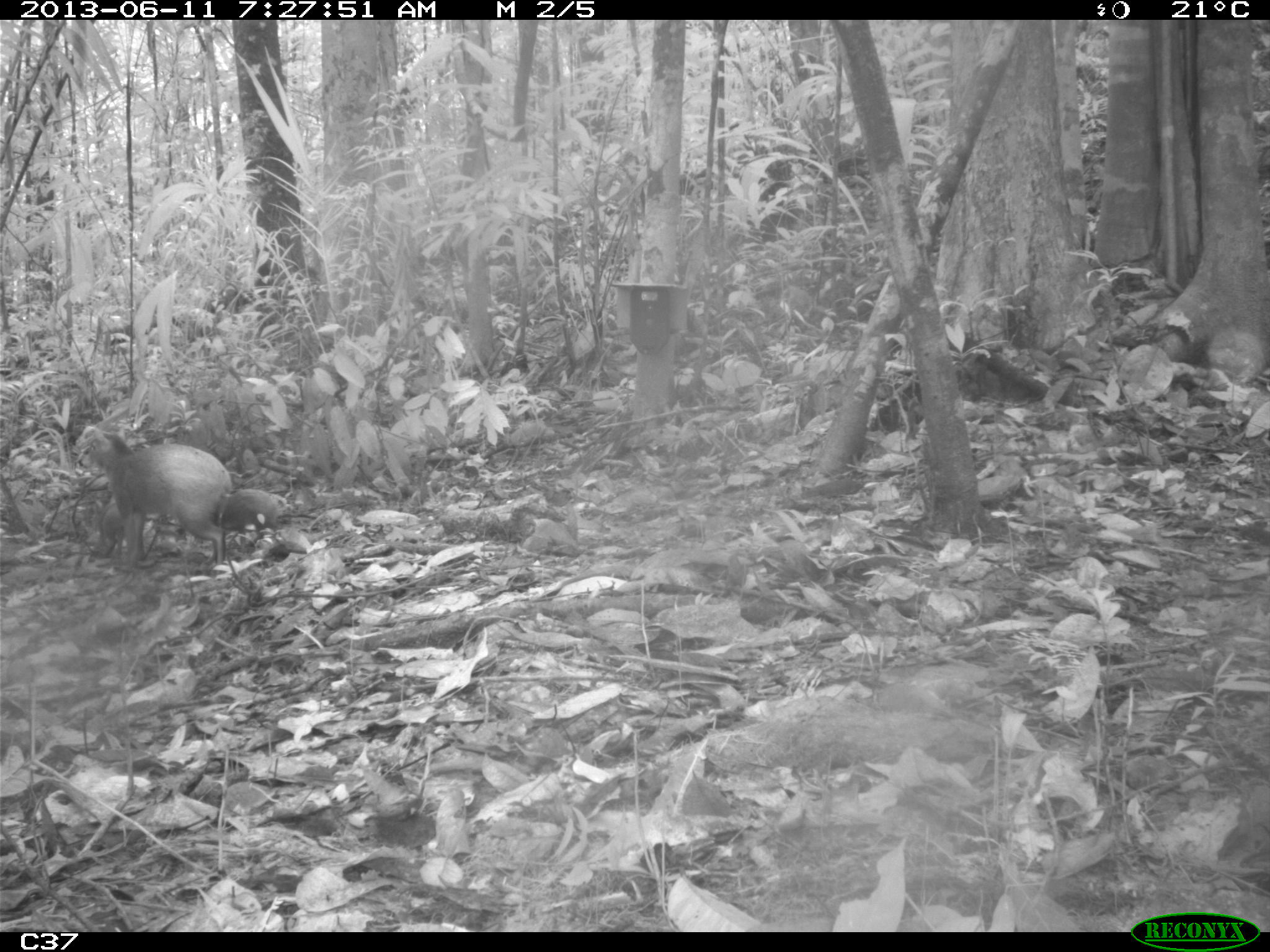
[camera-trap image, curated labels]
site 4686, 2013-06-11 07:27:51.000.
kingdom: Animalia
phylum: Chordata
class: Mammalia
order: Rodentia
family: Dasyproctidae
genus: Dasyprocta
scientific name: Dasyprocta leporina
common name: red-rumped agouti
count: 3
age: adult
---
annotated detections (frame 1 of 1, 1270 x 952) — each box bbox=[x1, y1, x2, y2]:
dasyprocta leporina: bbox=[82, 431, 229, 565]; bbox=[227, 488, 281, 531]; bbox=[96, 502, 124, 557]